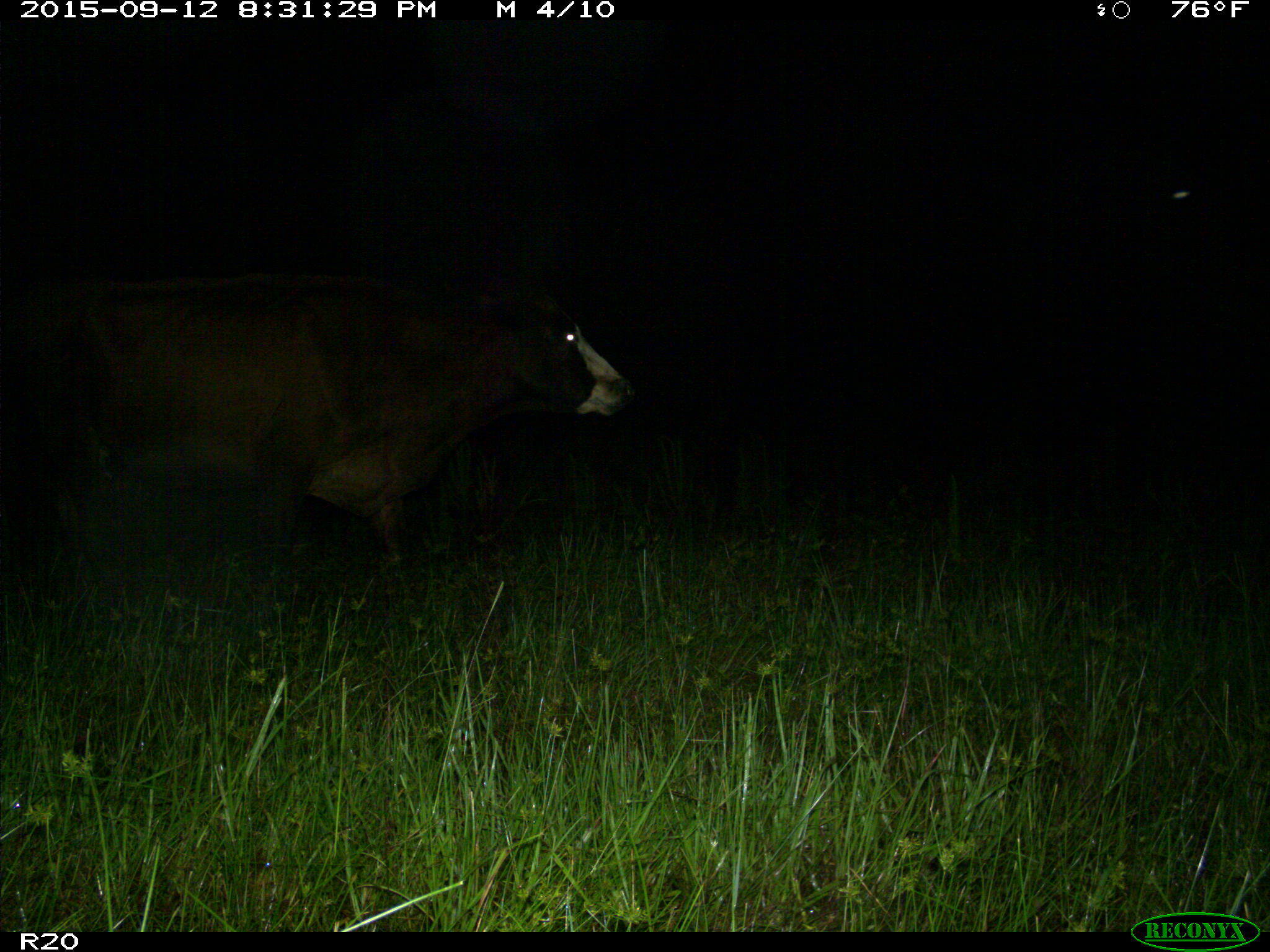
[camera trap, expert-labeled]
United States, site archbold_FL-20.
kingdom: Animalia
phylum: Chordata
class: Mammalia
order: Artiodactyla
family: Bovidae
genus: Bos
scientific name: Bos taurus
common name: domestic cow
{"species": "Bos taurus (domestic cow)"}